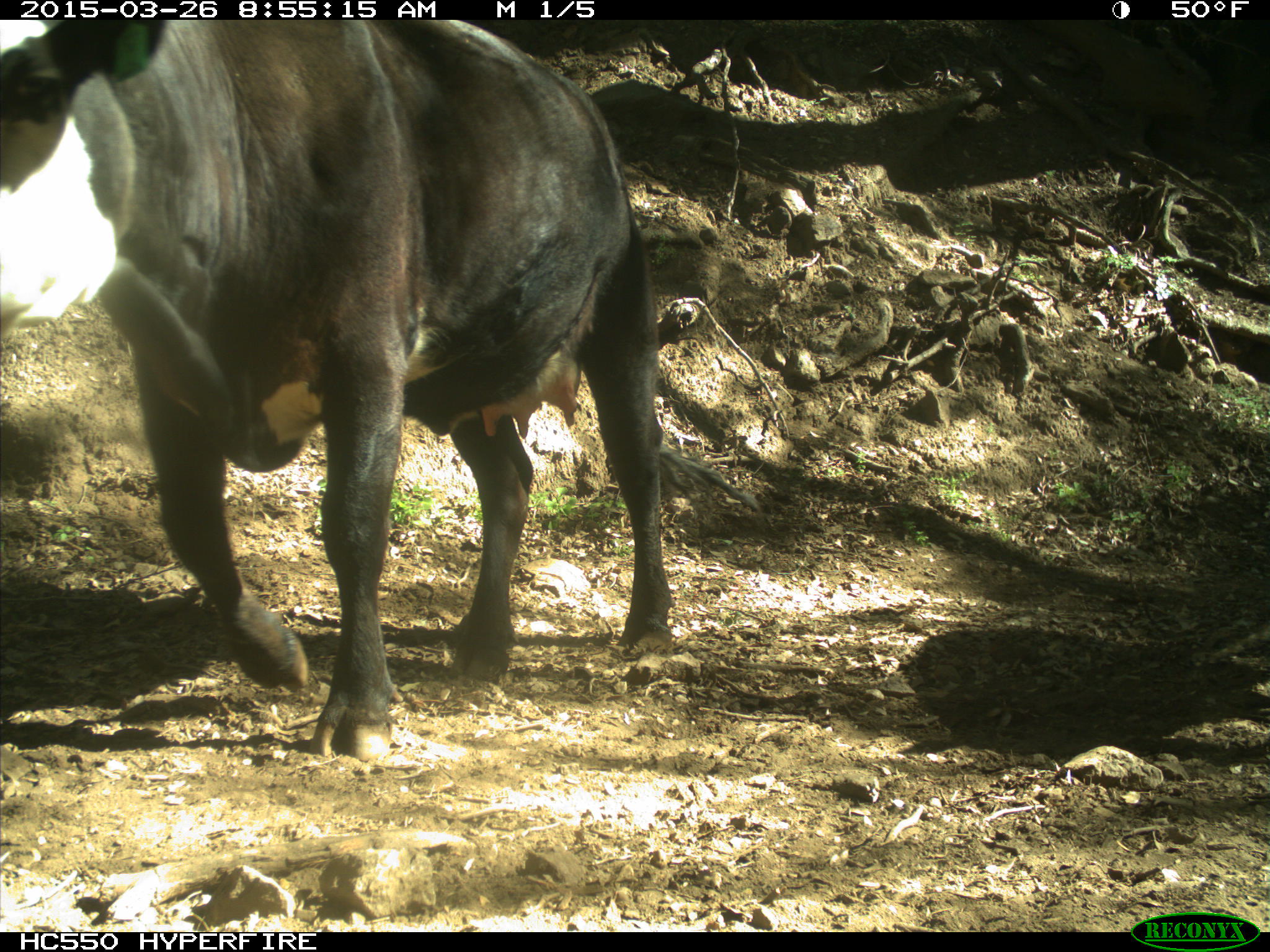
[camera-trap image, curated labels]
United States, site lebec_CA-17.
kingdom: Animalia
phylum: Chordata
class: Mammalia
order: Artiodactyla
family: Bovidae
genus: Bos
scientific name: Bos taurus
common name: domestic cow